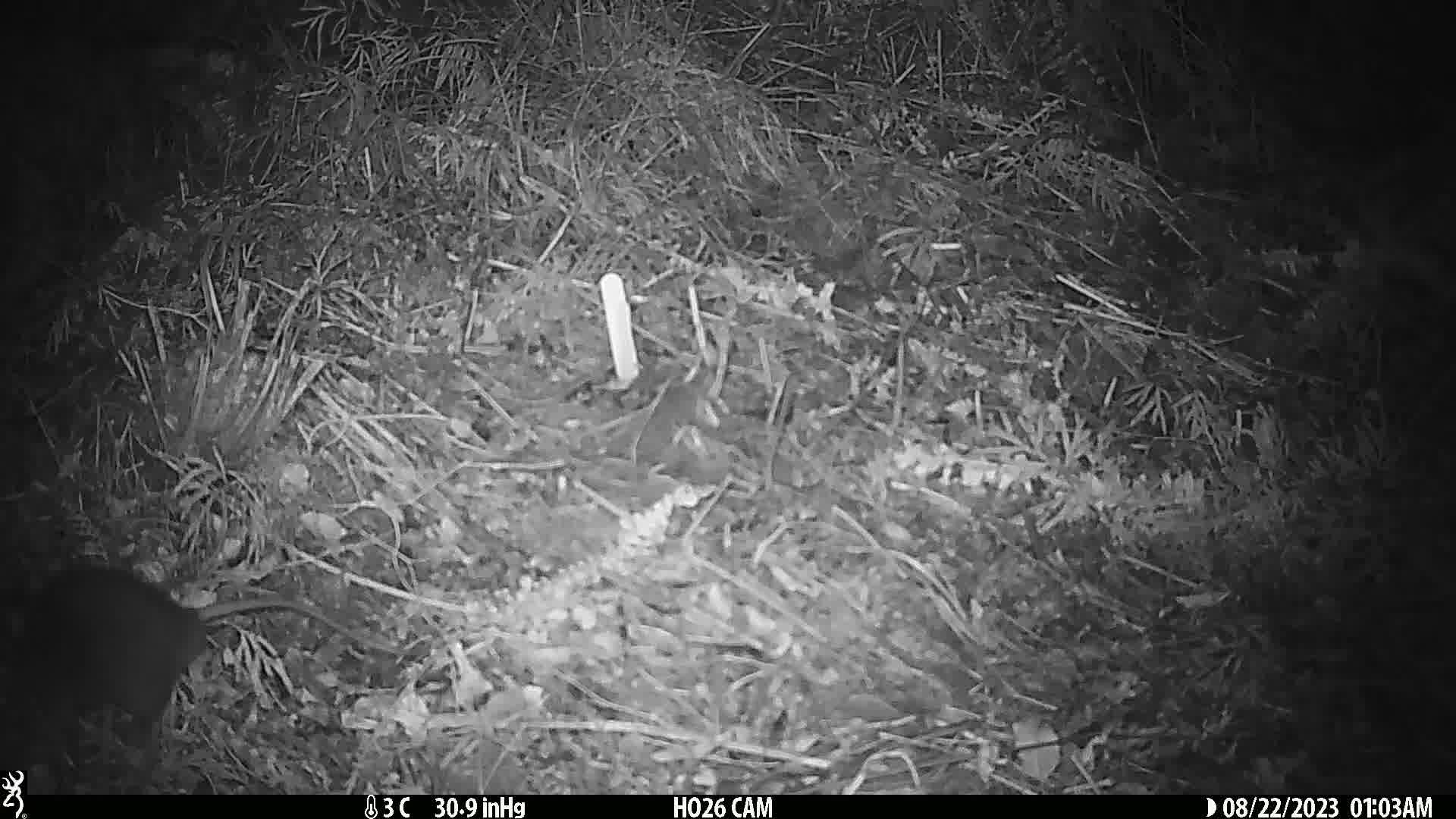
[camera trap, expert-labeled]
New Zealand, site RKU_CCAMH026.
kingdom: Animalia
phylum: Chordata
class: Mammalia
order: Rodentia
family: Muridae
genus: Rattus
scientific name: Rattus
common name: rat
Rat (Rattus).